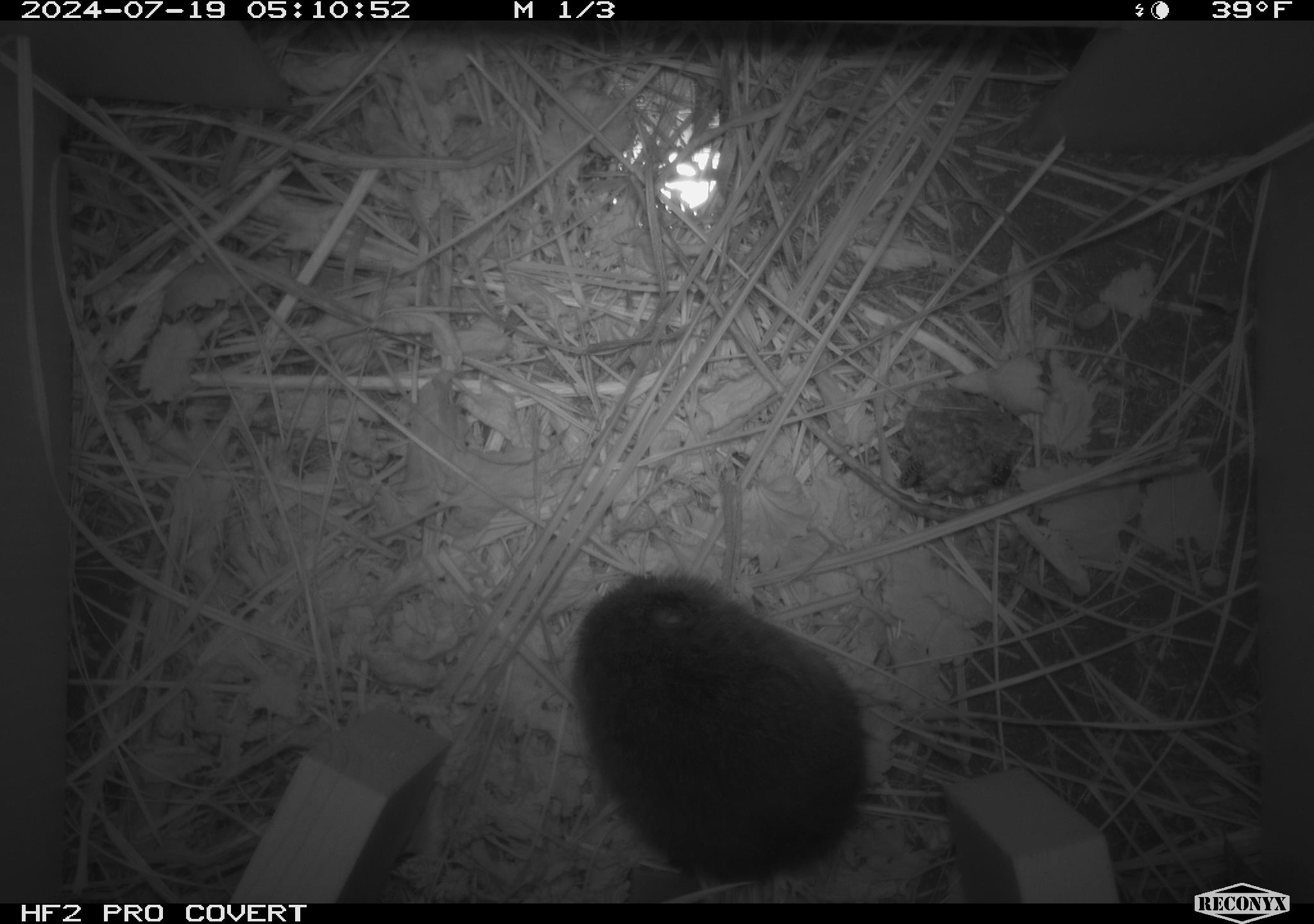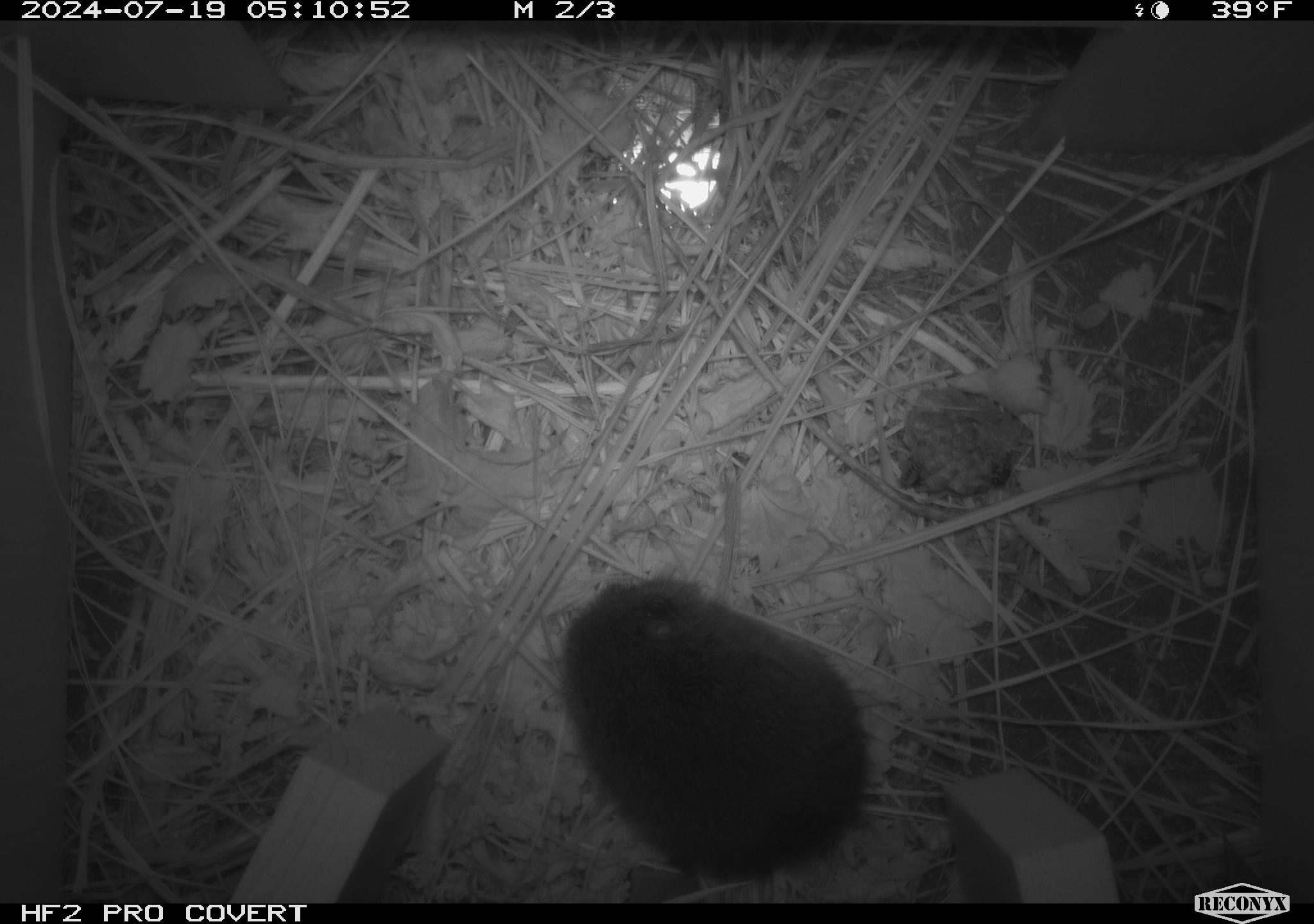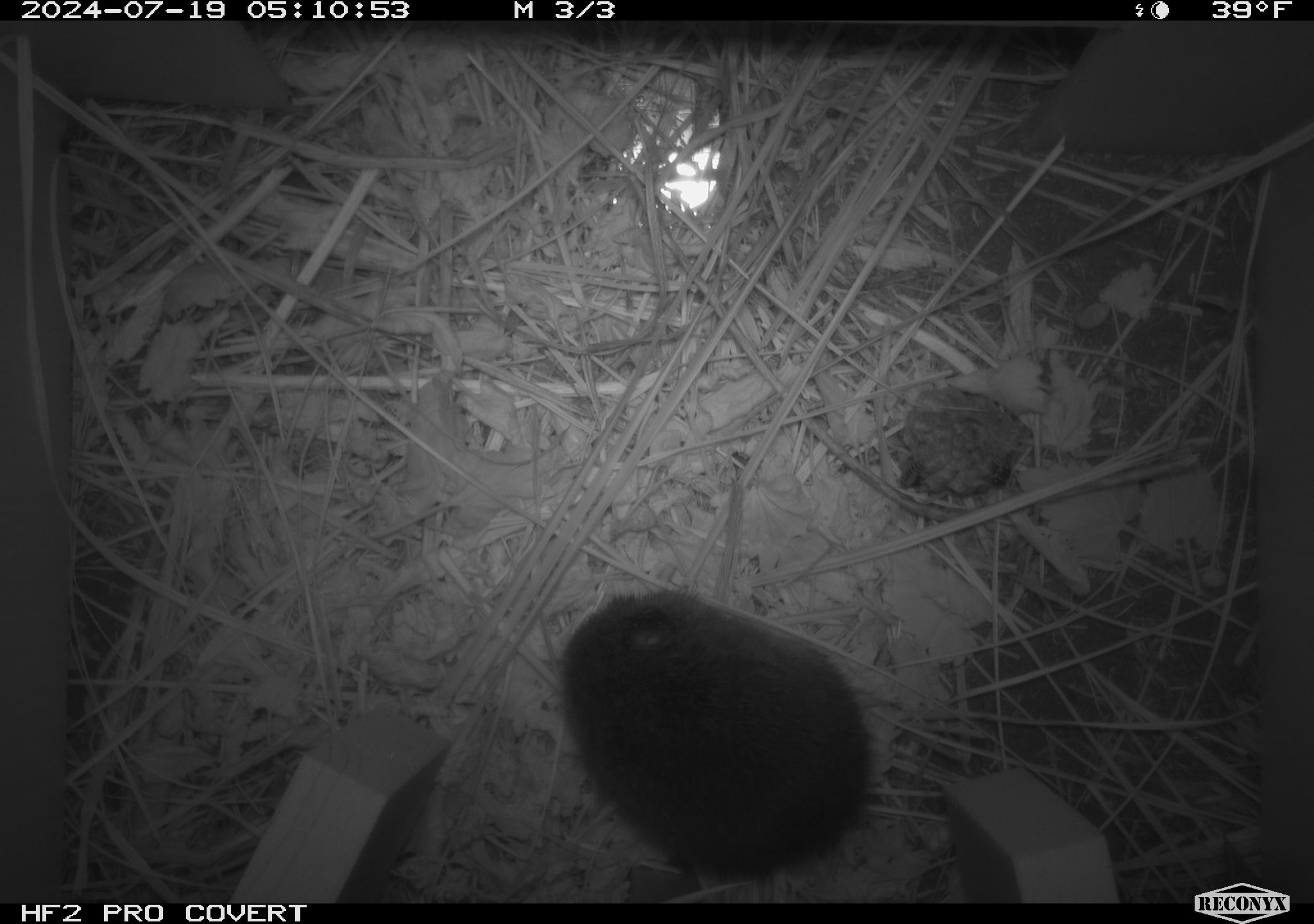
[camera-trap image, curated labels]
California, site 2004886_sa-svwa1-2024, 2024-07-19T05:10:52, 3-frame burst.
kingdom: Animalia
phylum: Arthropoda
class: Insecta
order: Hymenoptera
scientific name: Hymenoptera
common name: ants, bees, wasps, and sawflies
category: hymenoptera order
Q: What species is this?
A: Hymenoptera order (ants, bees, wasps, and sawflies) (Hymenoptera).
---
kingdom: Animalia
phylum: Chordata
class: Mammalia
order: Rodentia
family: Cricetidae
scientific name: Arvicolinae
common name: voles, lemmings, and muskrats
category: arvicolinae subfamily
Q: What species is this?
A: Arvicolinae subfamily (voles, lemmings, and muskrats) (Arvicolinae).